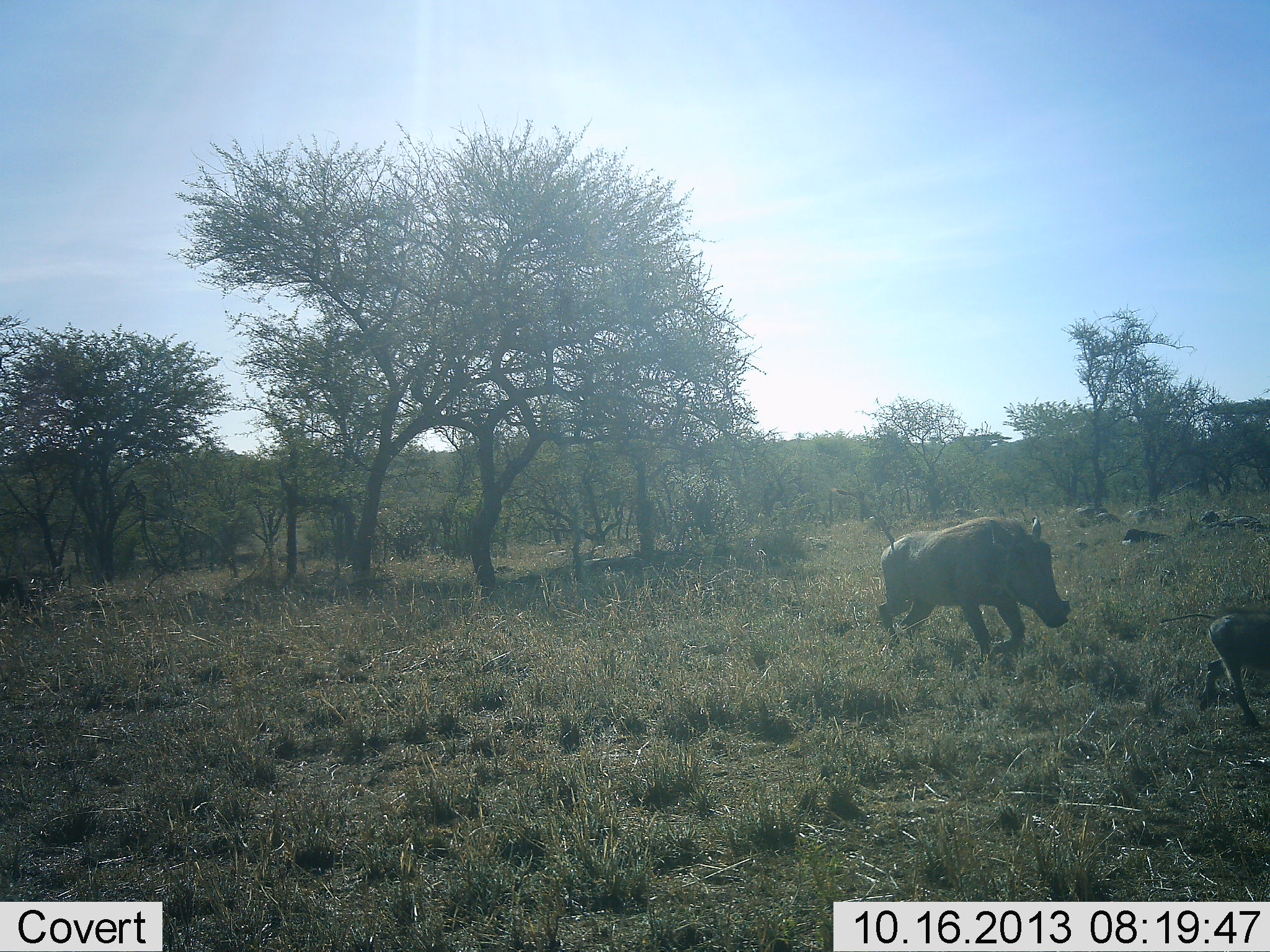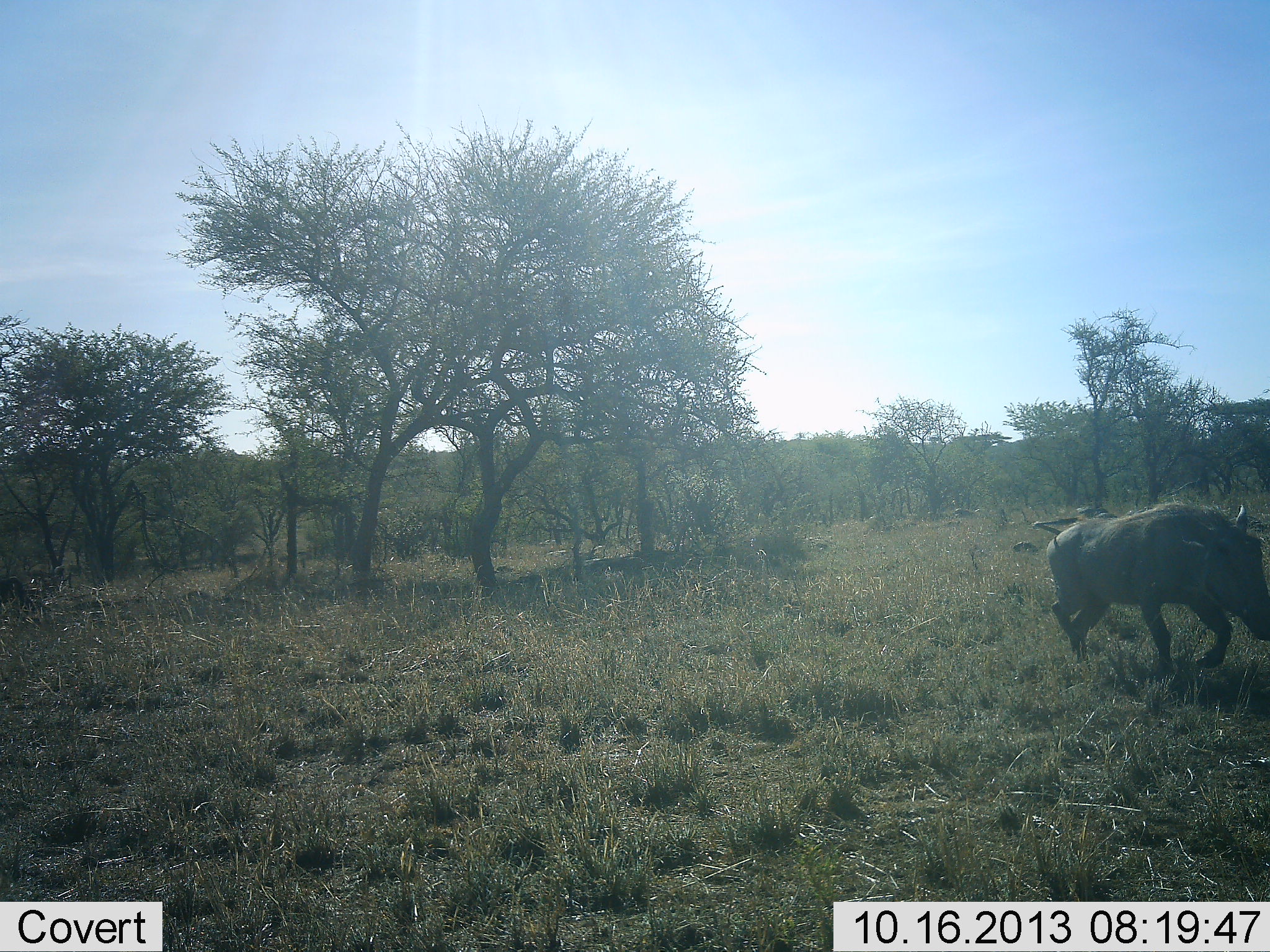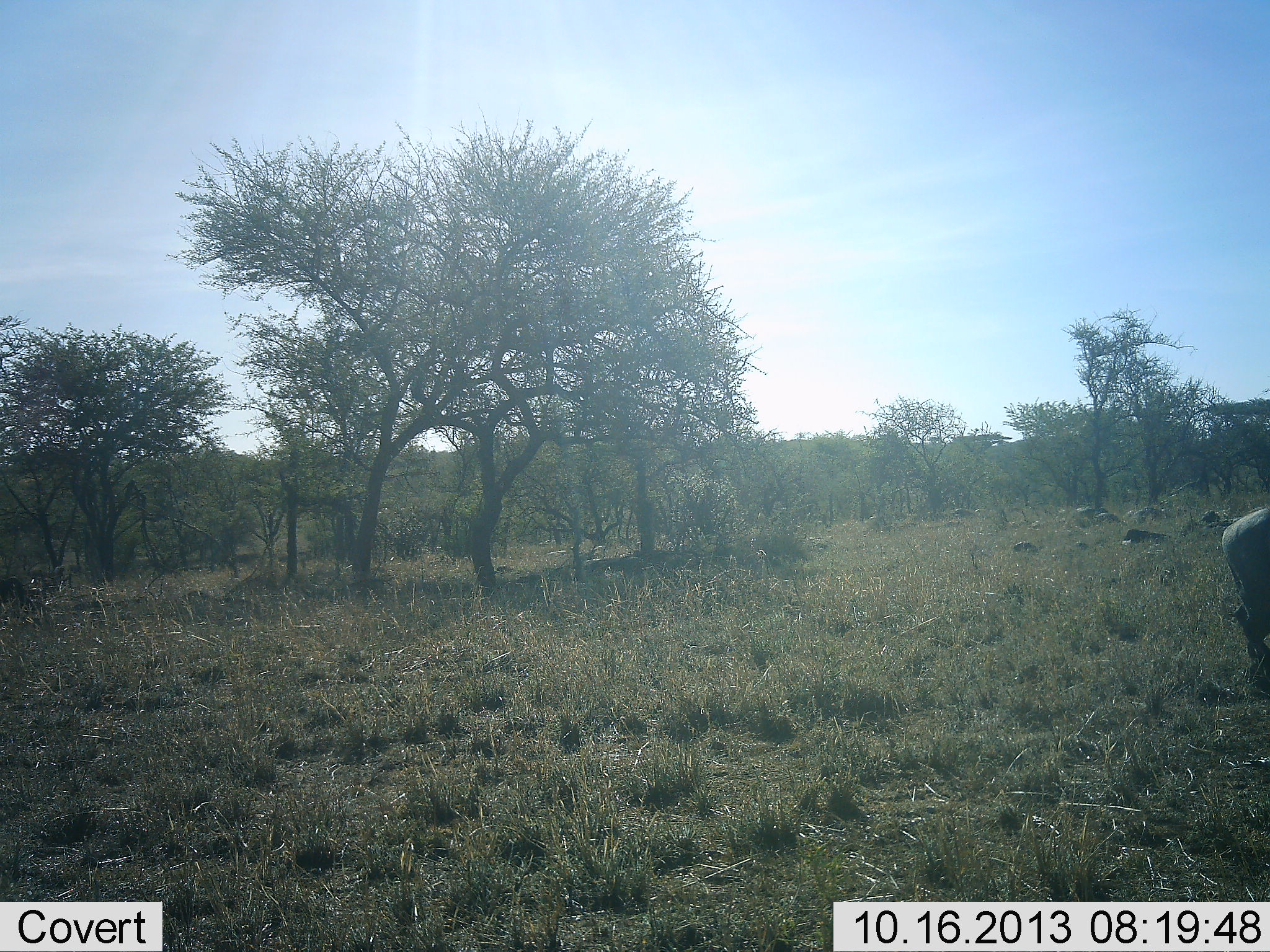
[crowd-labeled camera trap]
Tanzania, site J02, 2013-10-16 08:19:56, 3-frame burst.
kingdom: Animalia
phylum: Chordata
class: Mammalia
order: Artiodactyla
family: Suidae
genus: Phacochoerus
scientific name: Phacochoerus africanus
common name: warthog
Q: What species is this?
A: Warthog (Phacochoerus africanus).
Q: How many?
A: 2.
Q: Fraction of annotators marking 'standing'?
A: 0%.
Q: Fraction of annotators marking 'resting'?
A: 0%.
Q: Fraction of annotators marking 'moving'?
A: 100%.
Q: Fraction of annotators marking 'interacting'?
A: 0%.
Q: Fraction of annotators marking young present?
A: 80%.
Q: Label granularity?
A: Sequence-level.